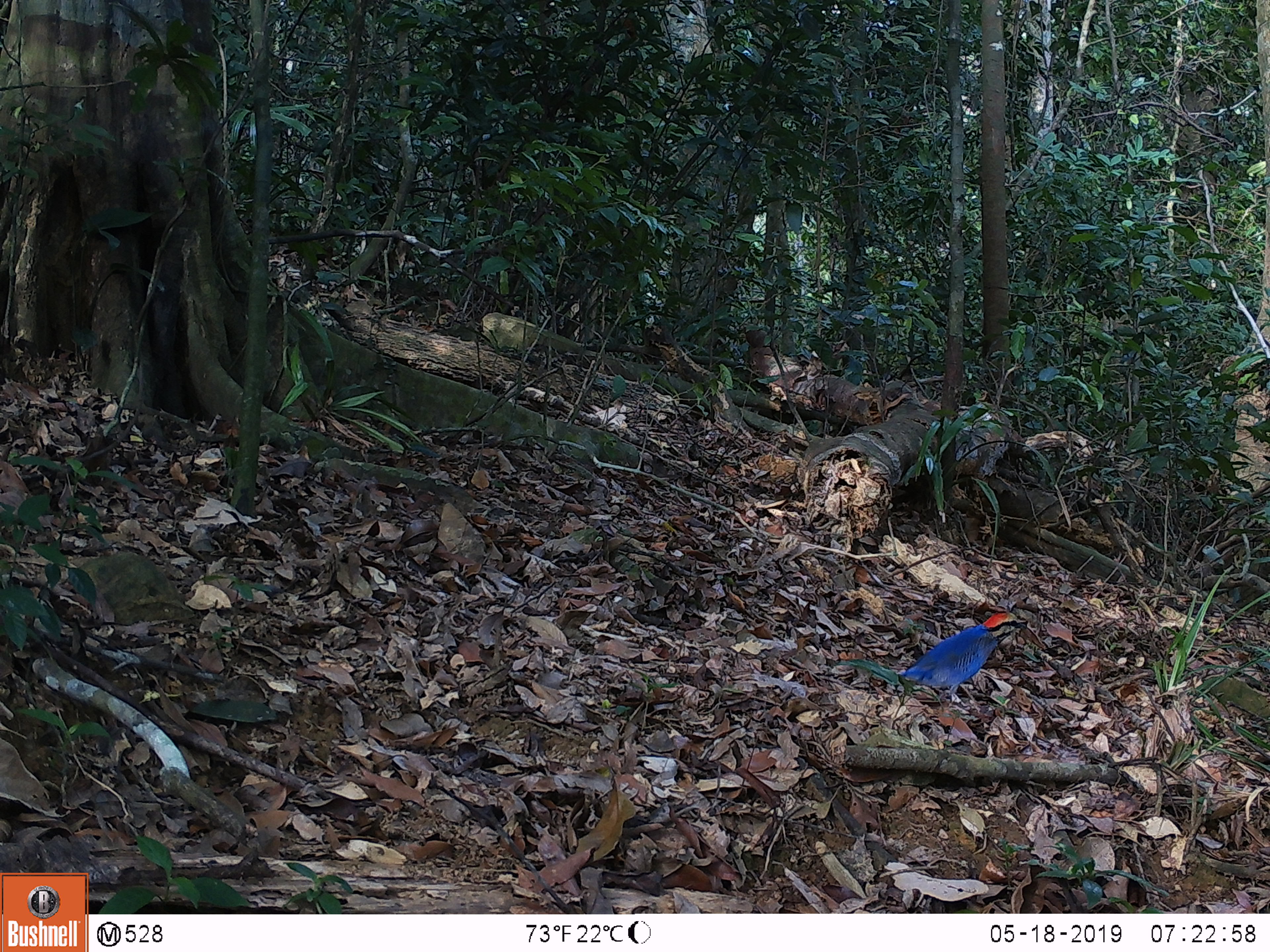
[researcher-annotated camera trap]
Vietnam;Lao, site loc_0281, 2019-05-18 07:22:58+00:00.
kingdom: Animalia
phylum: Chordata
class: Aves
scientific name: Aves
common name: bird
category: unidentified bird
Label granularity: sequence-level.